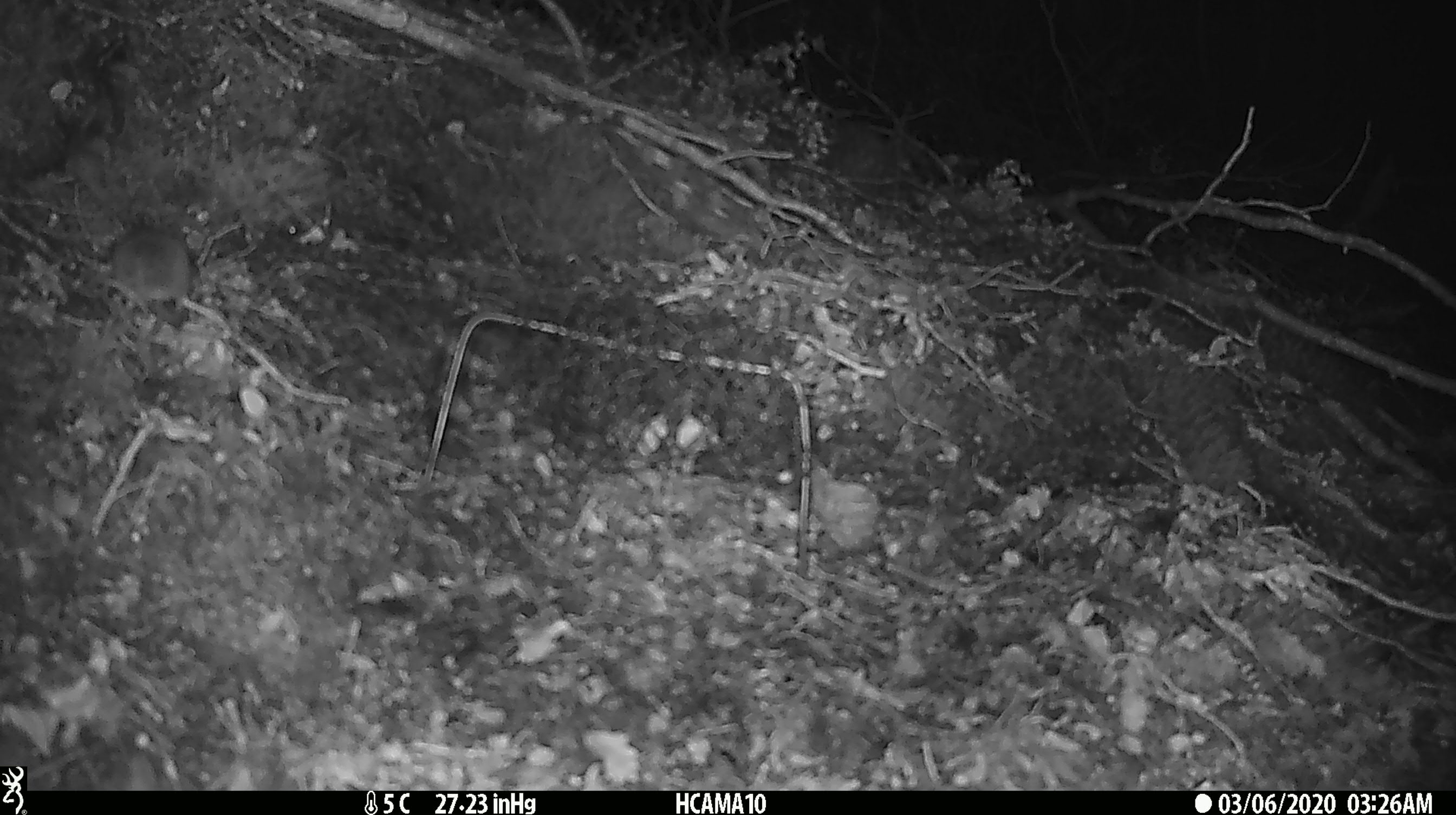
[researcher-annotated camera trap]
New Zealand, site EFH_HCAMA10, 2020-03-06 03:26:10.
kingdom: Animalia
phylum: Chordata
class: Mammalia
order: Rodentia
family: Muridae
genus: Mus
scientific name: Mus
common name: mouse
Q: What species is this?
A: Mouse (Mus).